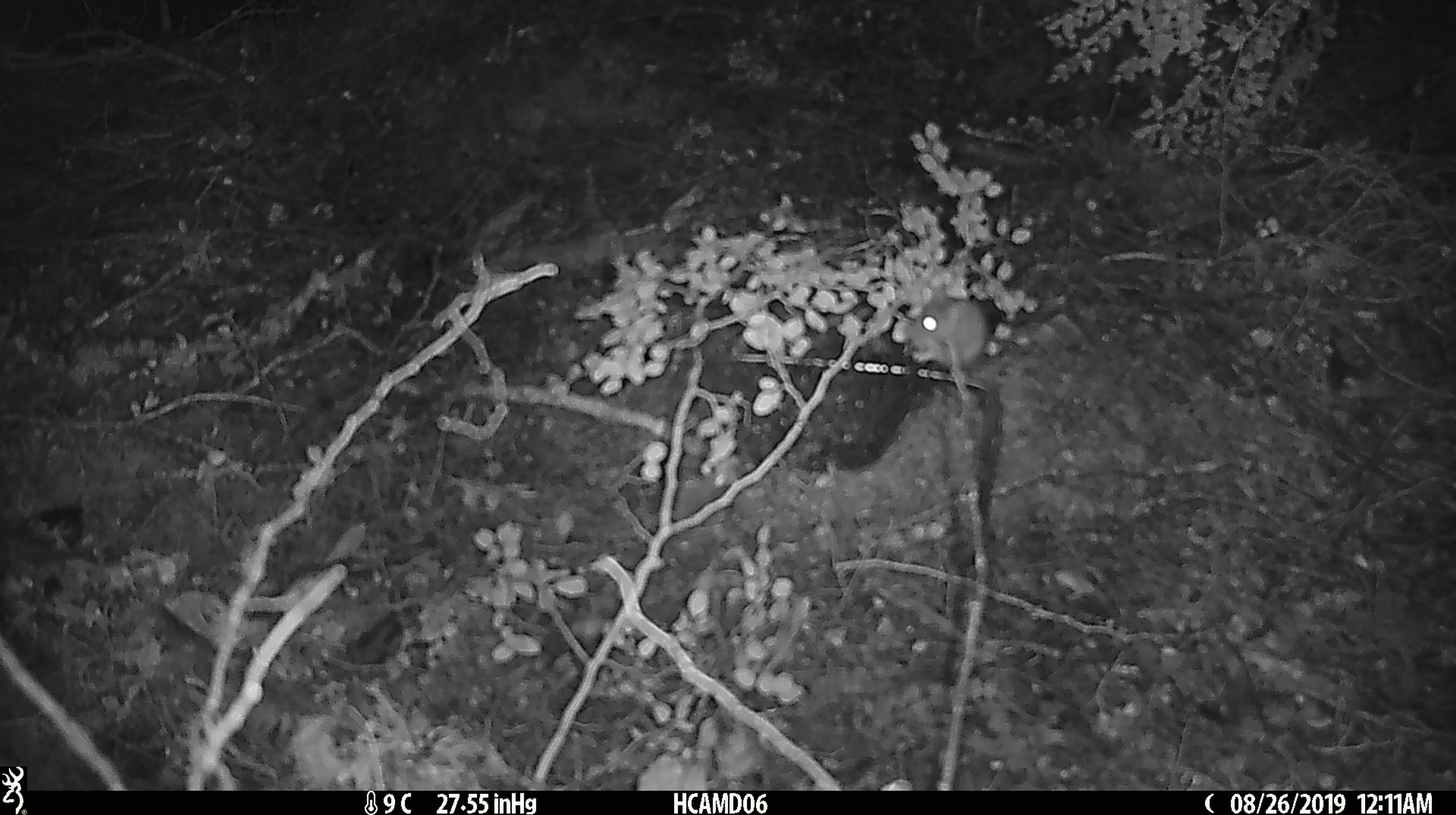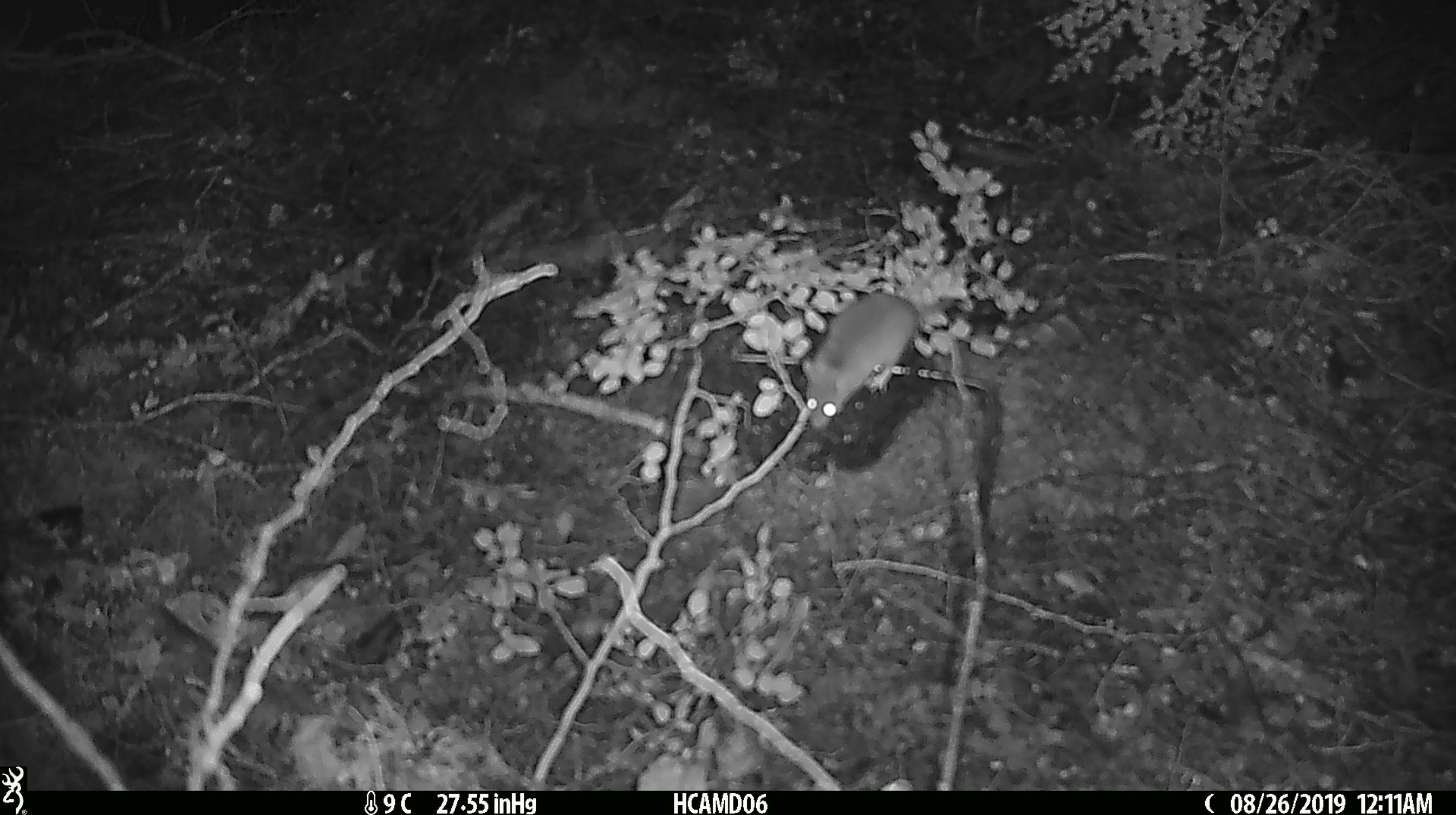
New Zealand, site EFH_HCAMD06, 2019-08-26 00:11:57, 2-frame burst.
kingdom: Animalia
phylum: Chordata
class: Mammalia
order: Rodentia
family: Muridae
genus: Mus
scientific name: Mus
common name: mouse